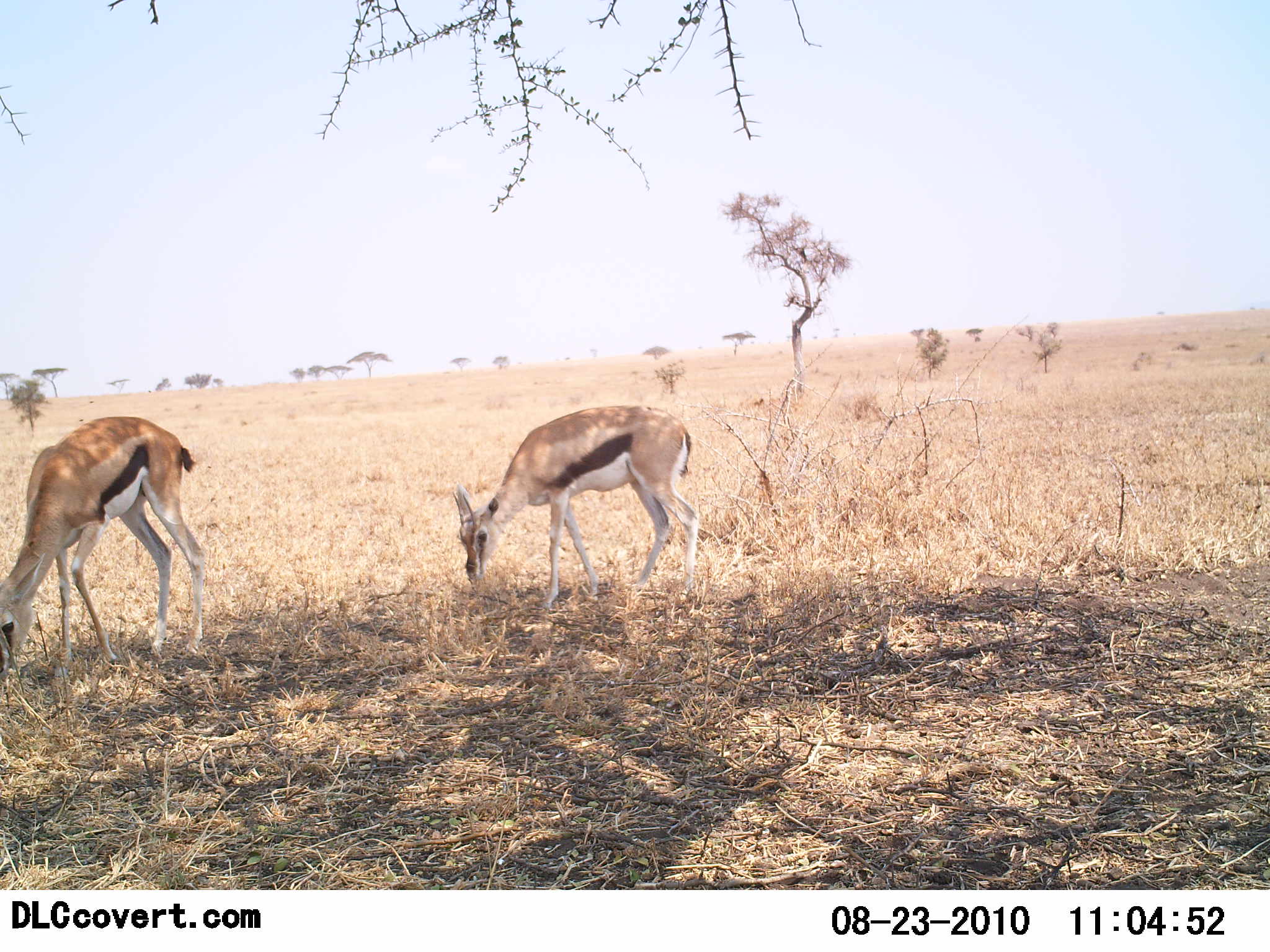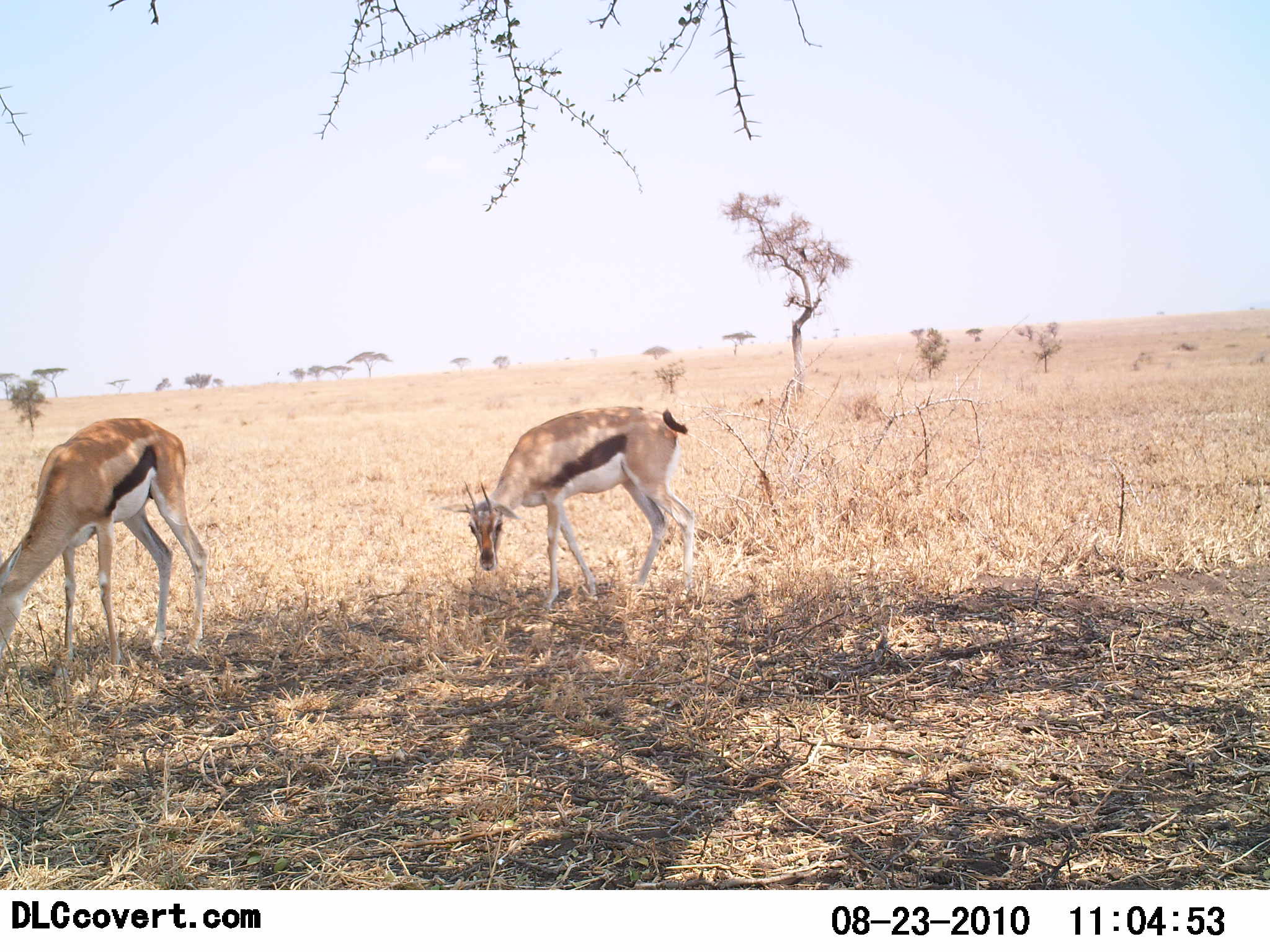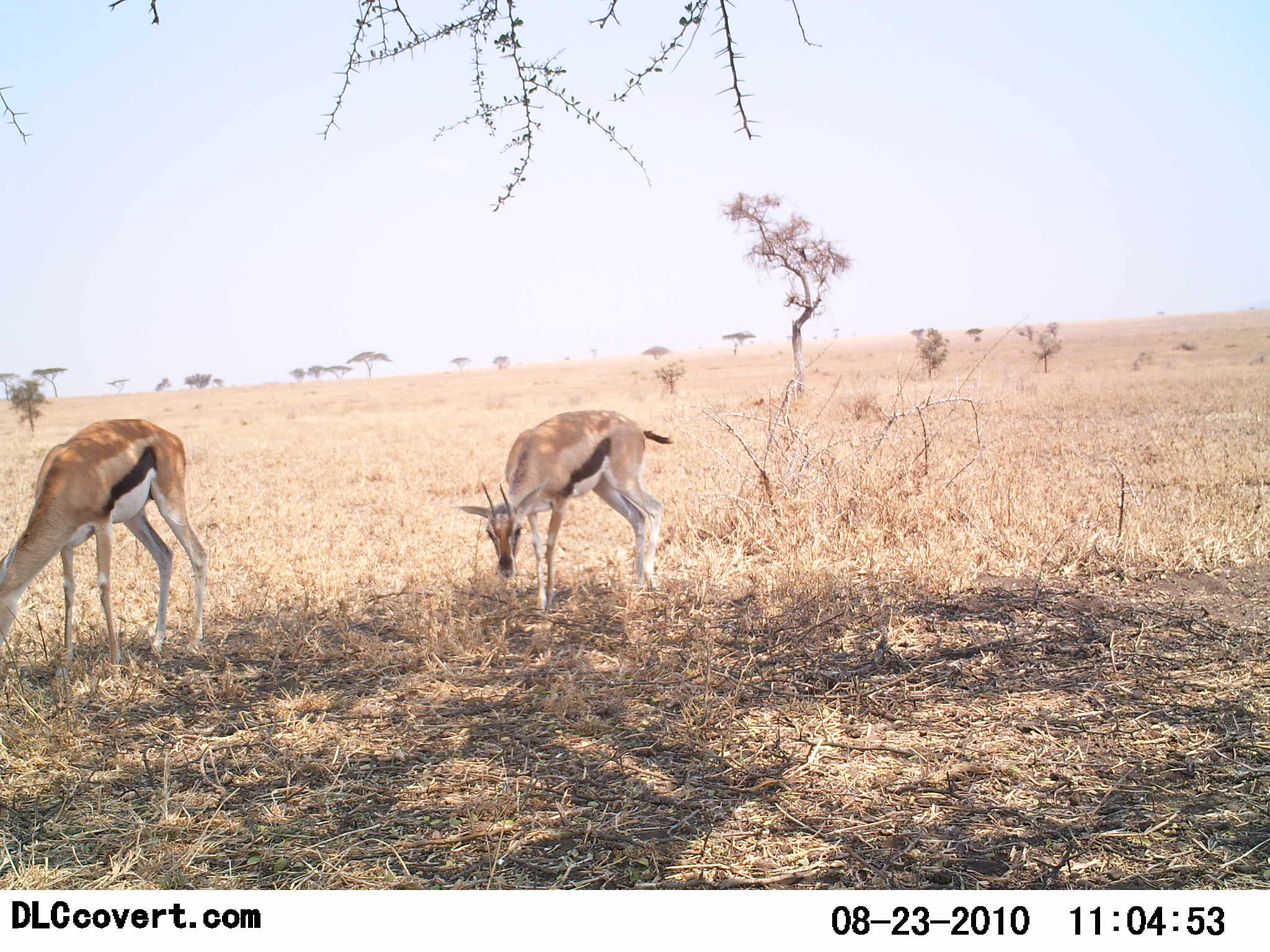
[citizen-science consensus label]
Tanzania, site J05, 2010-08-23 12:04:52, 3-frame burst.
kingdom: Animalia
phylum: Chordata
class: Mammalia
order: Artiodactyla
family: Bovidae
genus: Eudorcas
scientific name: Eudorcas thomsonii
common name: thomson's gazelle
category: gazellethomsons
Gazellethomsons (thomson's gazelle) (Eudorcas thomsonii), count 2. Behavior (volunteer vote fractions): standing 57%, resting 0%, moving 14%, interacting 0%. Young present (vote fraction): 0%. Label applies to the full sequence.